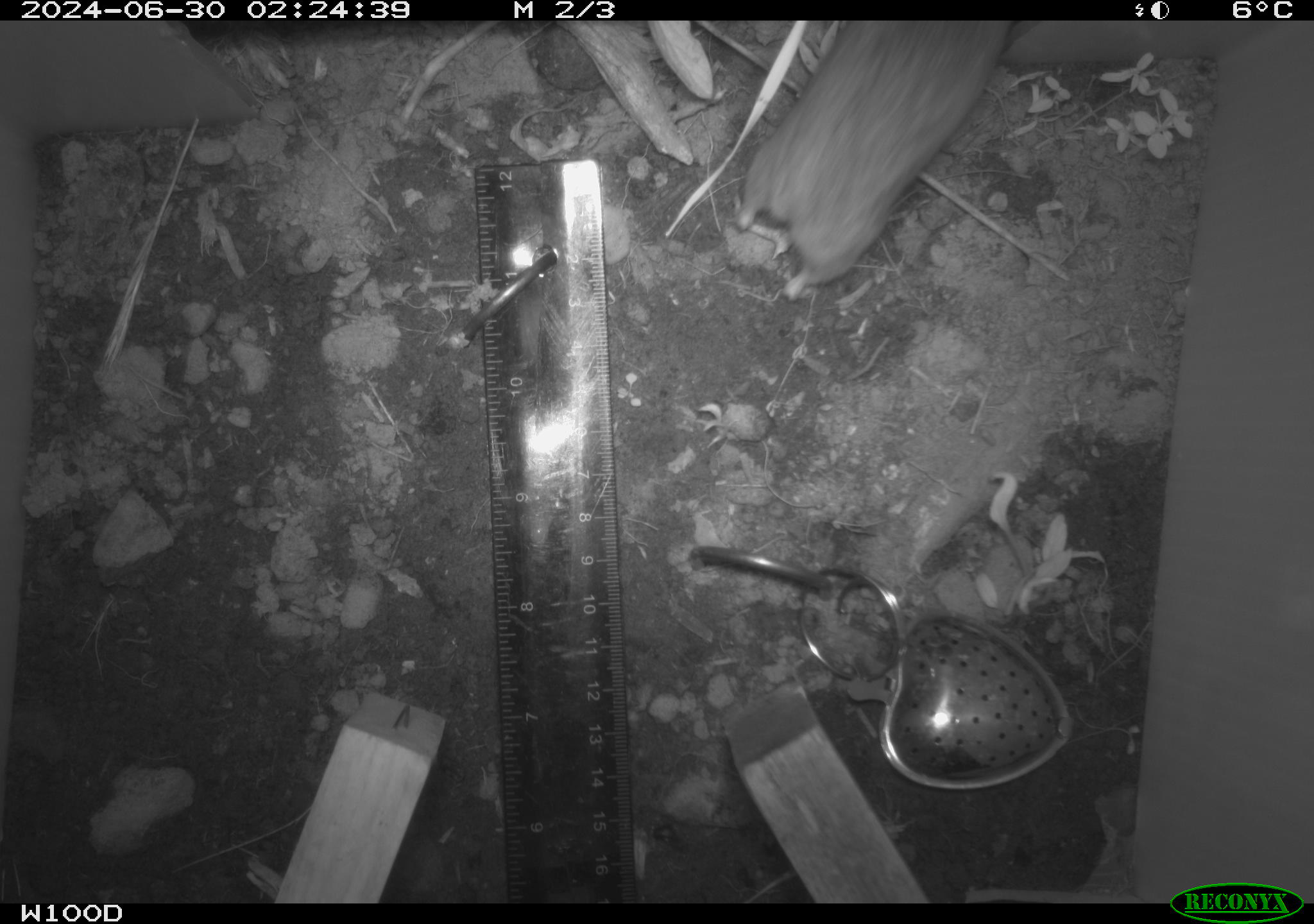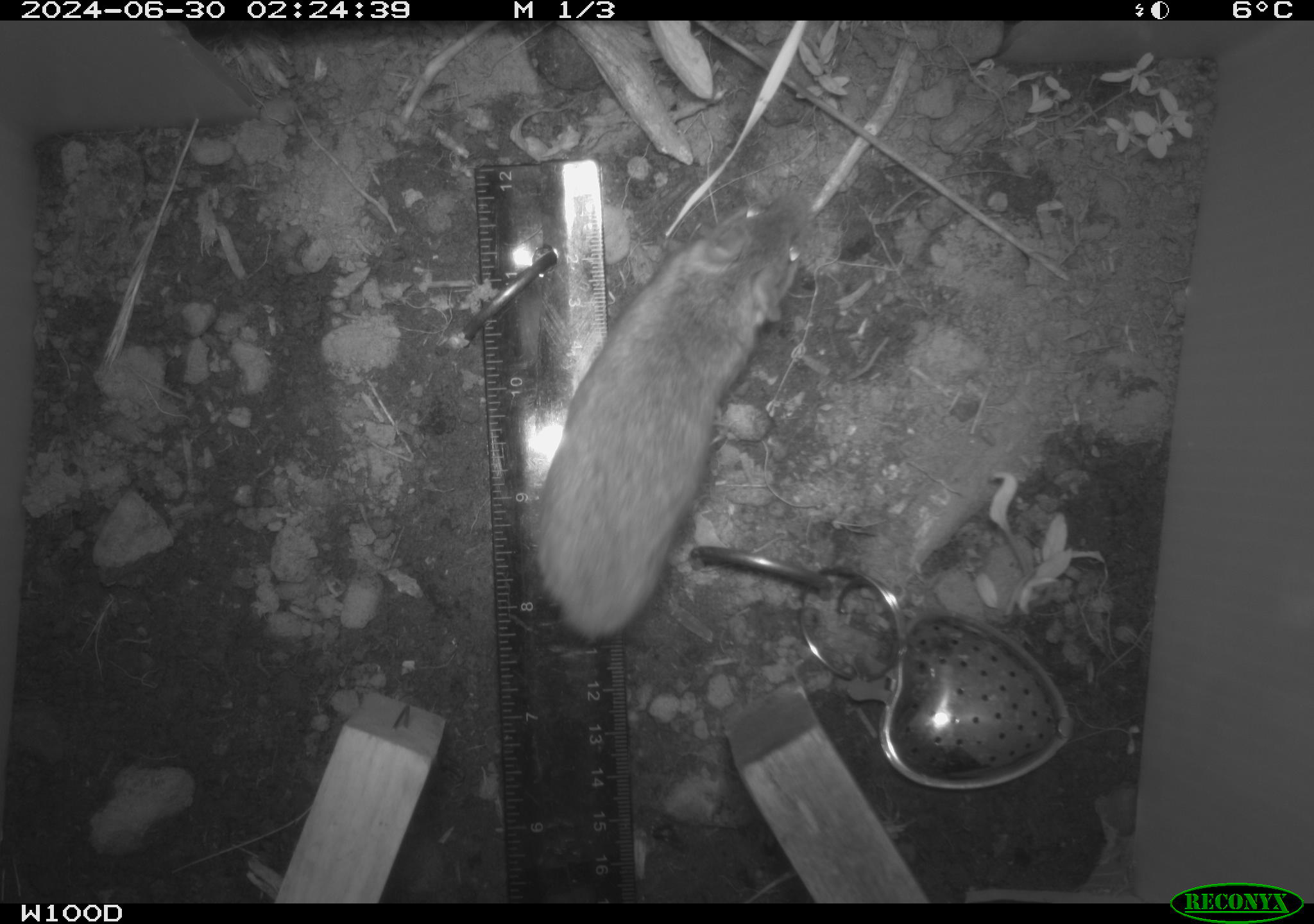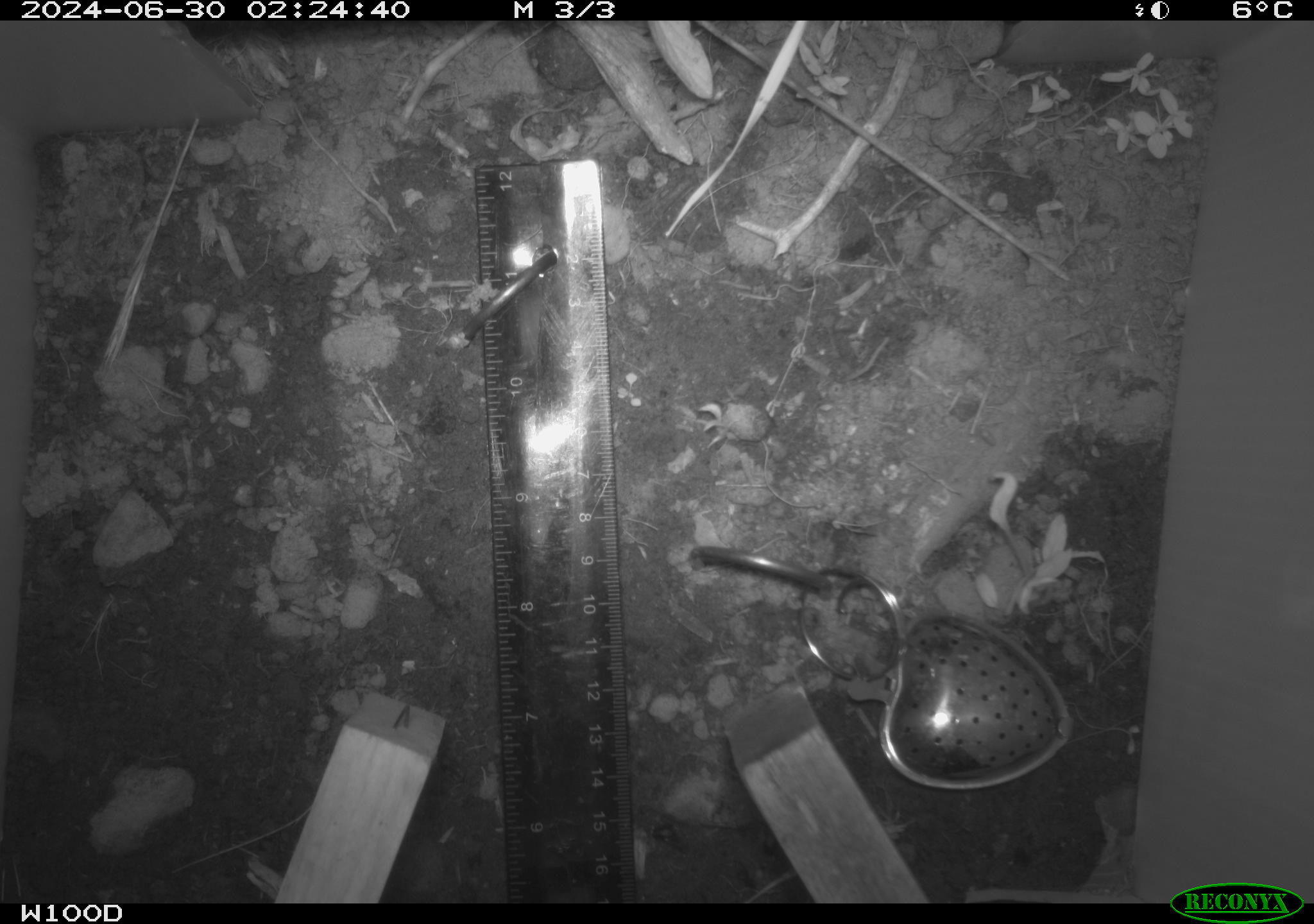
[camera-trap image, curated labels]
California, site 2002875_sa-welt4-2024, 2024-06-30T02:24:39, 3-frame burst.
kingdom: Animalia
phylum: Chordata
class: Mammalia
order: Rodentia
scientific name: Rodentia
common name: mouse species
Mouse species (Rodentia).